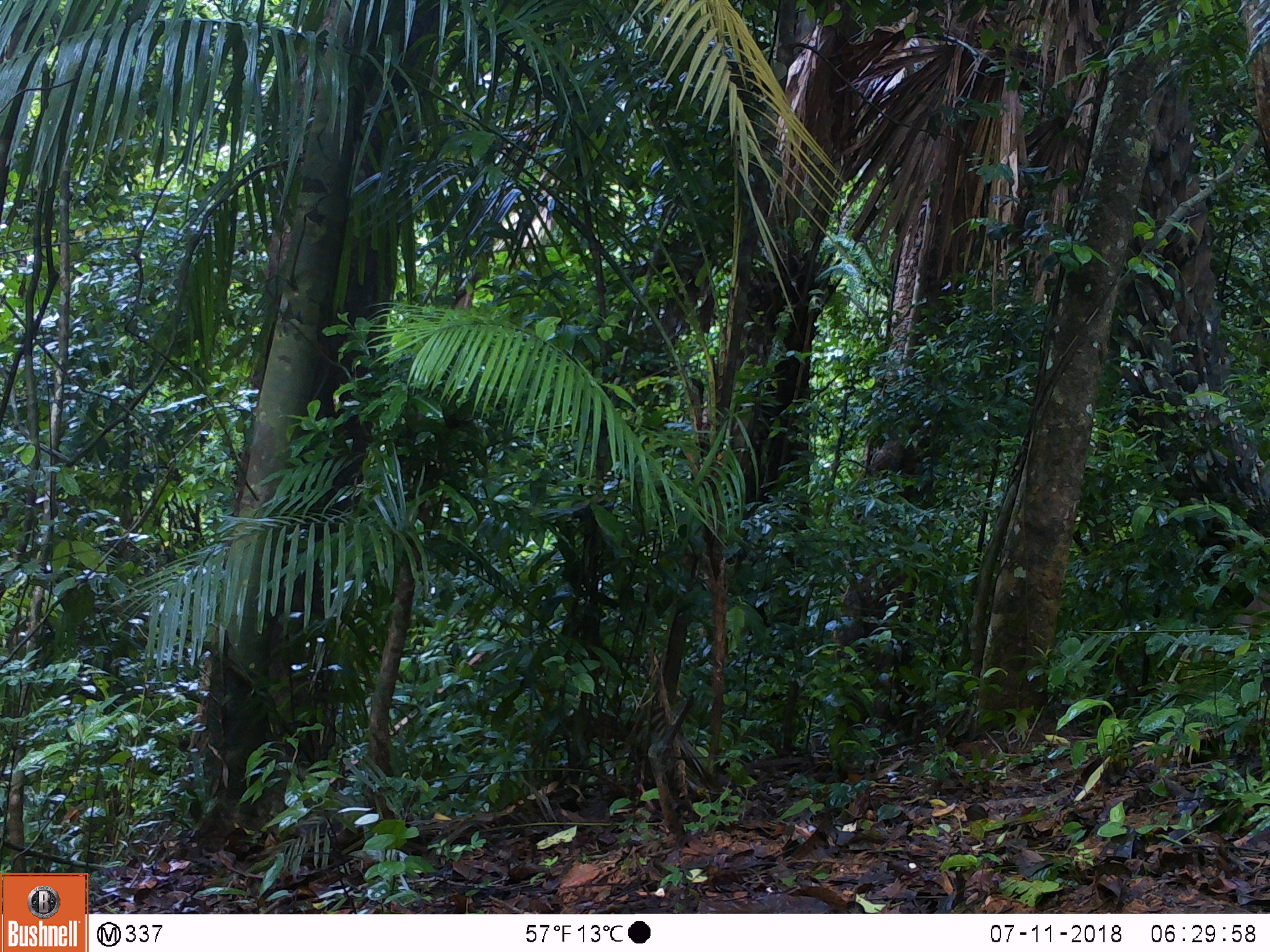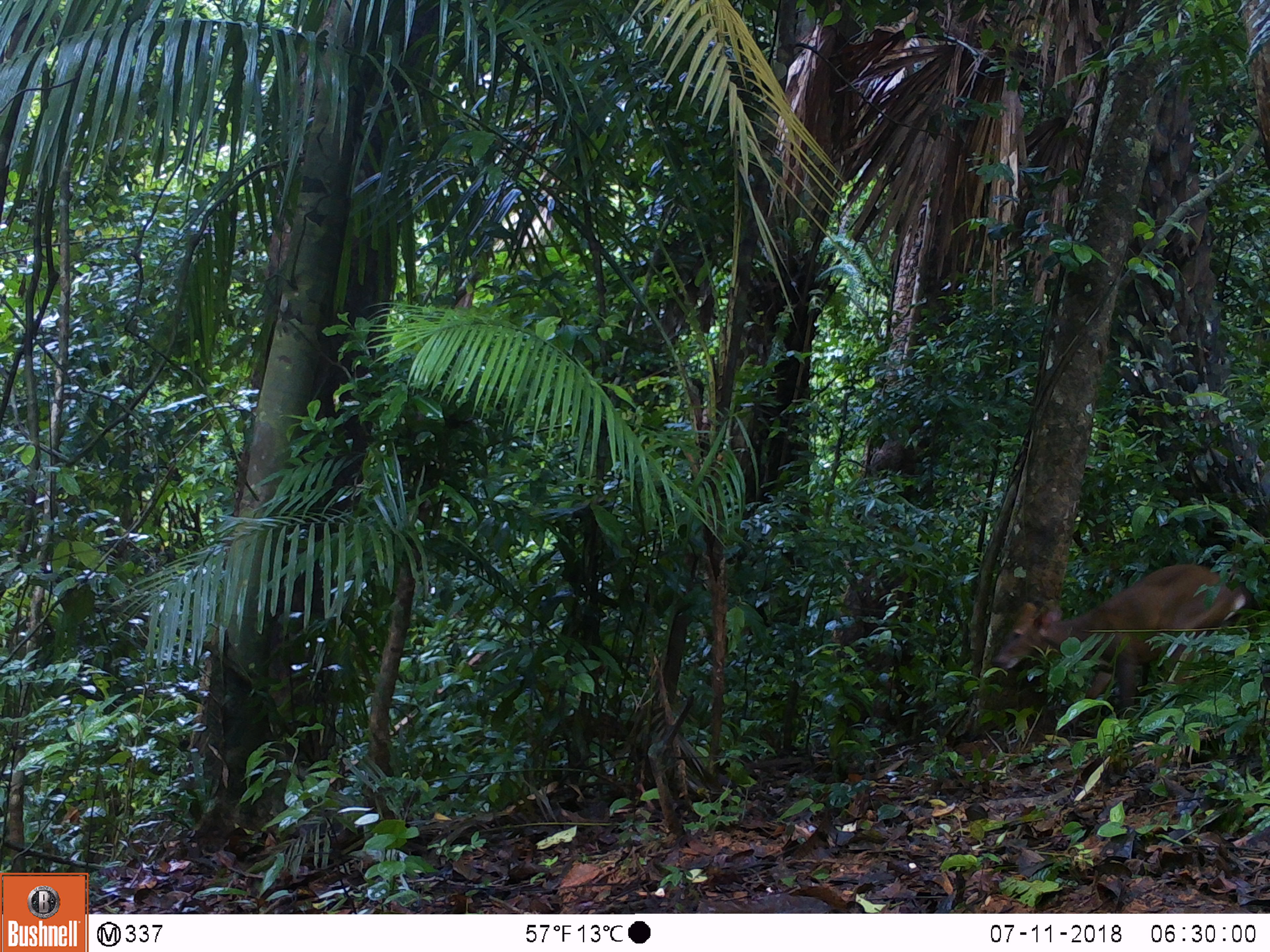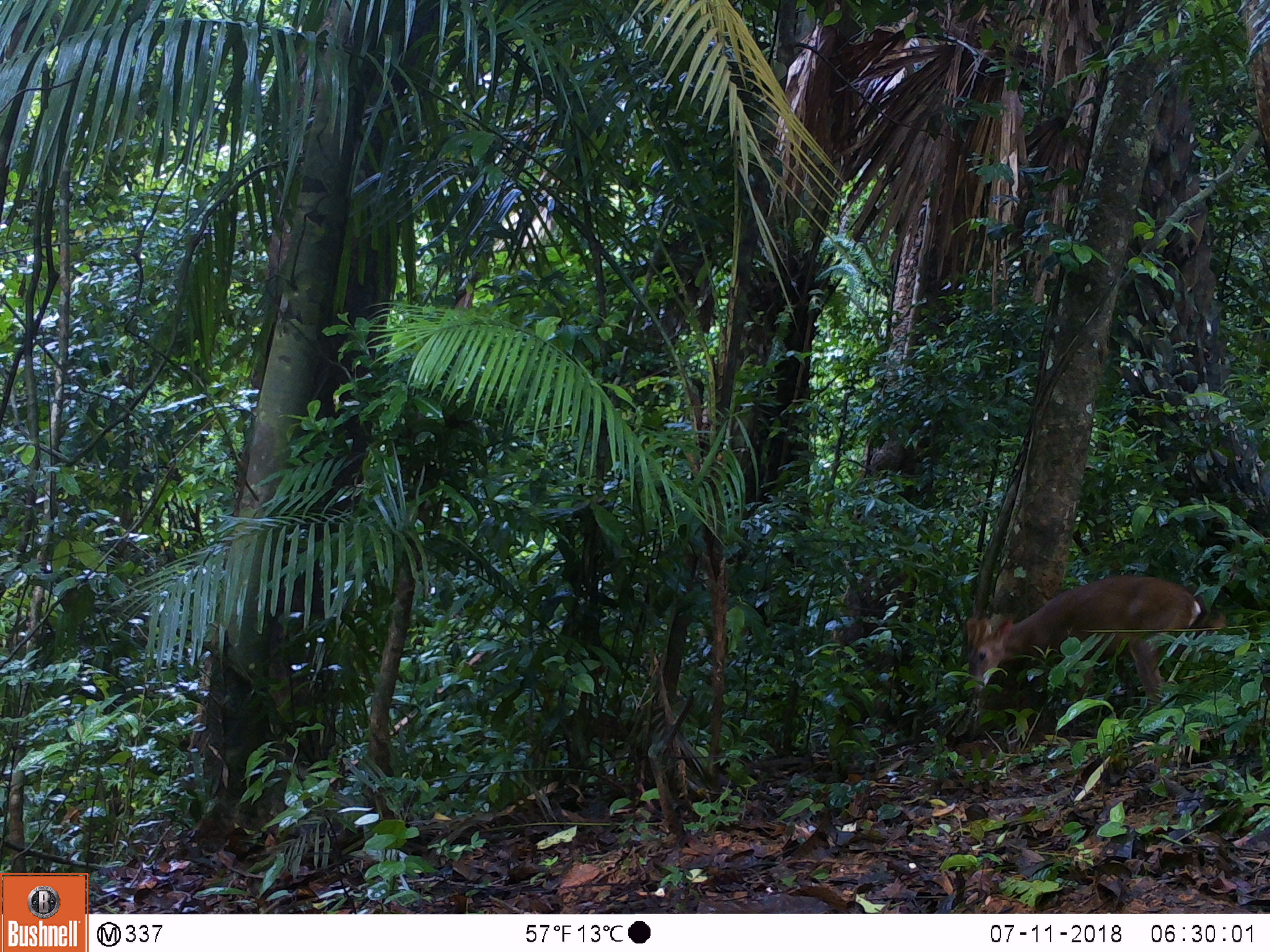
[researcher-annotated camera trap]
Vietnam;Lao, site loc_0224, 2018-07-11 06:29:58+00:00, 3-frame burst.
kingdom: Animalia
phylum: Chordata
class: Mammalia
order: Artiodactyla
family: Cervidae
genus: Muntiacus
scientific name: Muntiacus vuquangensis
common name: large-antlered muntjac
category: large antlered muntjac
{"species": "large antlered muntjac (large-antlered muntjac) (Muntiacus vuquangensis)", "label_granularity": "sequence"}